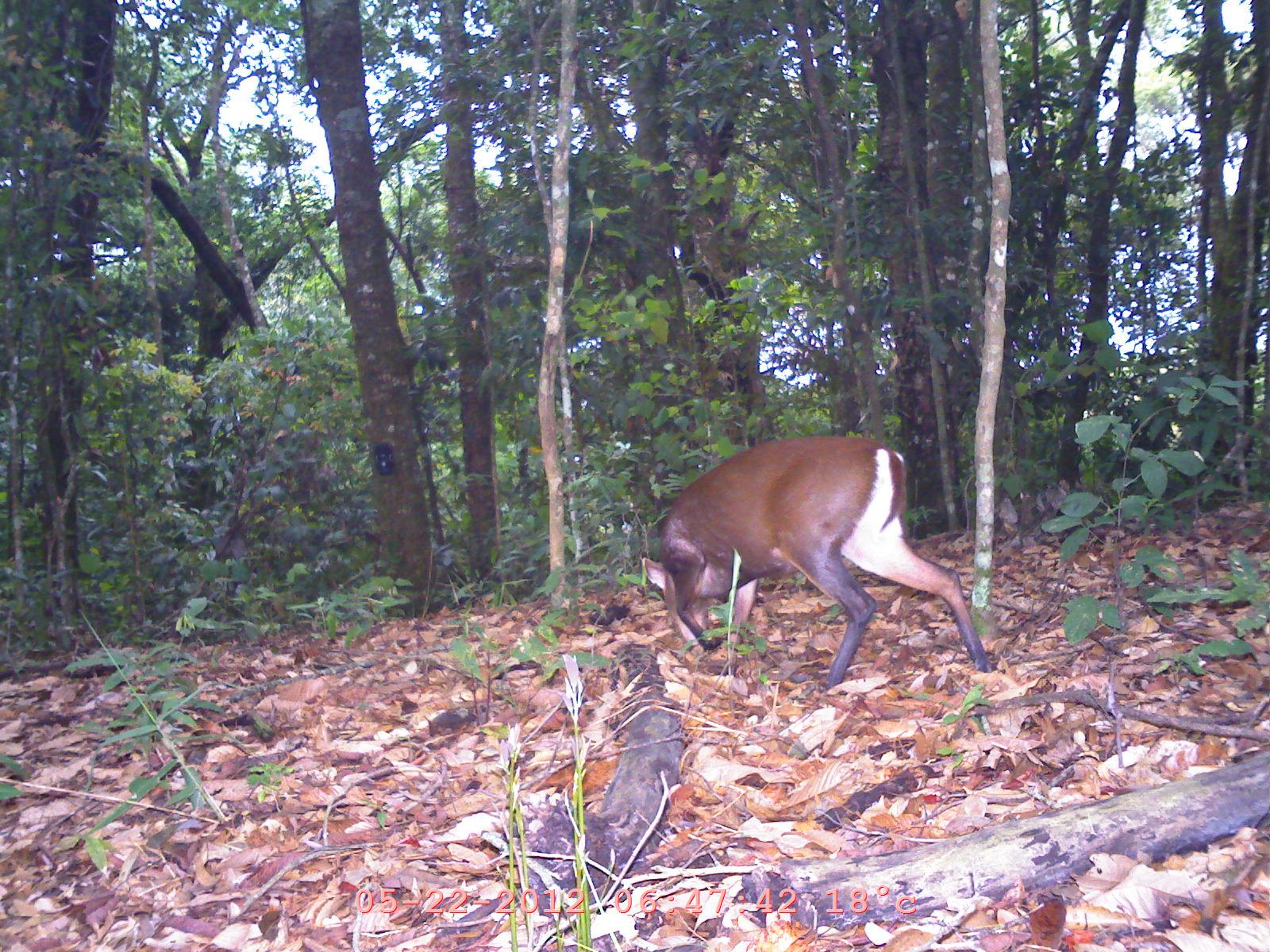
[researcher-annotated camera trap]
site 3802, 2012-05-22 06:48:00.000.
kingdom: Animalia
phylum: Chordata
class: Mammalia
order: Artiodactyla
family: Cervidae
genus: Muntiacus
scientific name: Muntiacus muntjak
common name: southern red muntjac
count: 1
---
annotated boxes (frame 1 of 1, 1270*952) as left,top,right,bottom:
muntiacus muntjak: 640,435,994,691